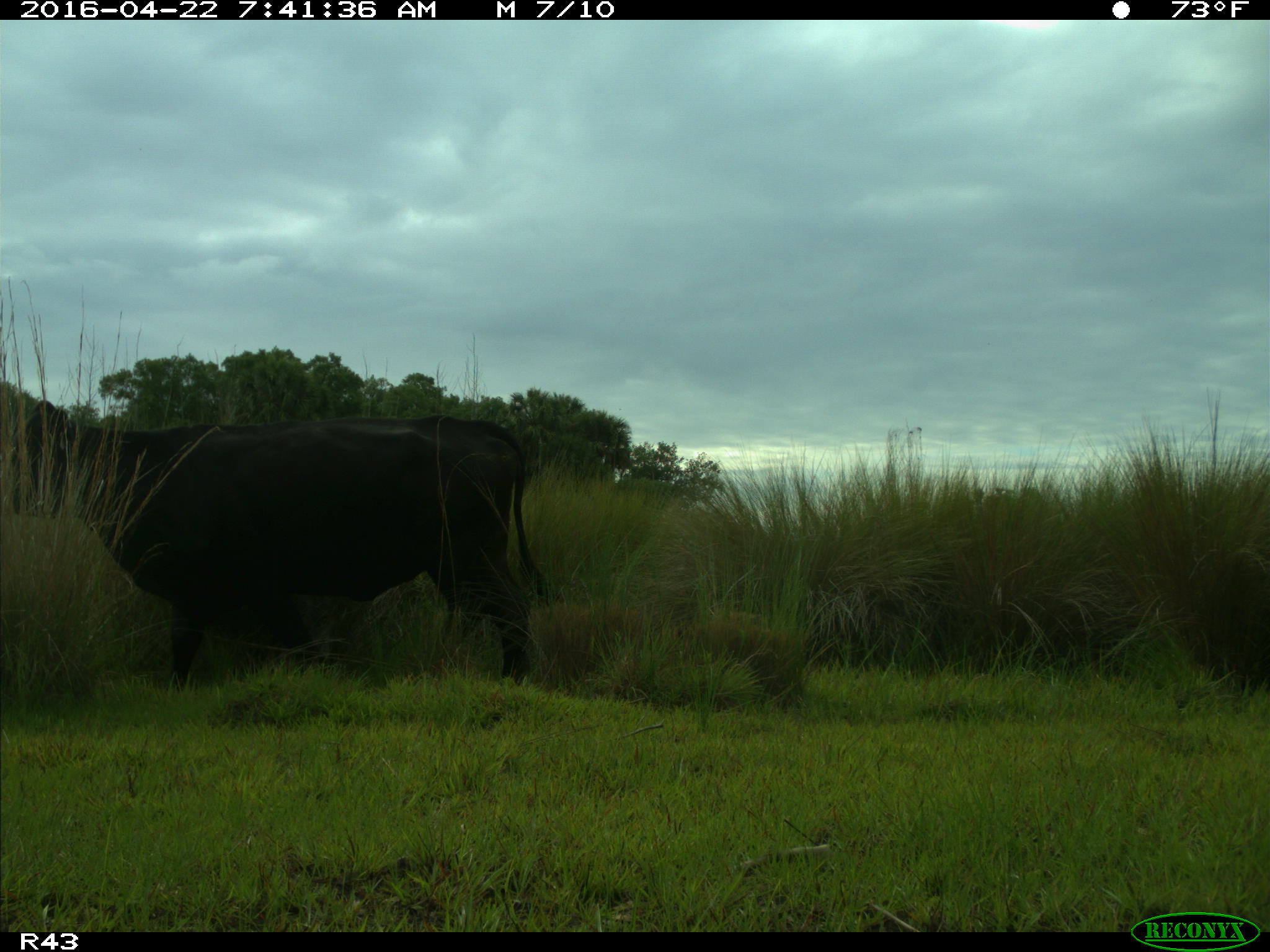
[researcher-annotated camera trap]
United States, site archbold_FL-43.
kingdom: Animalia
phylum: Chordata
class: Mammalia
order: Artiodactyla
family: Bovidae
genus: Bos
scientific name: Bos taurus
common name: domestic cow